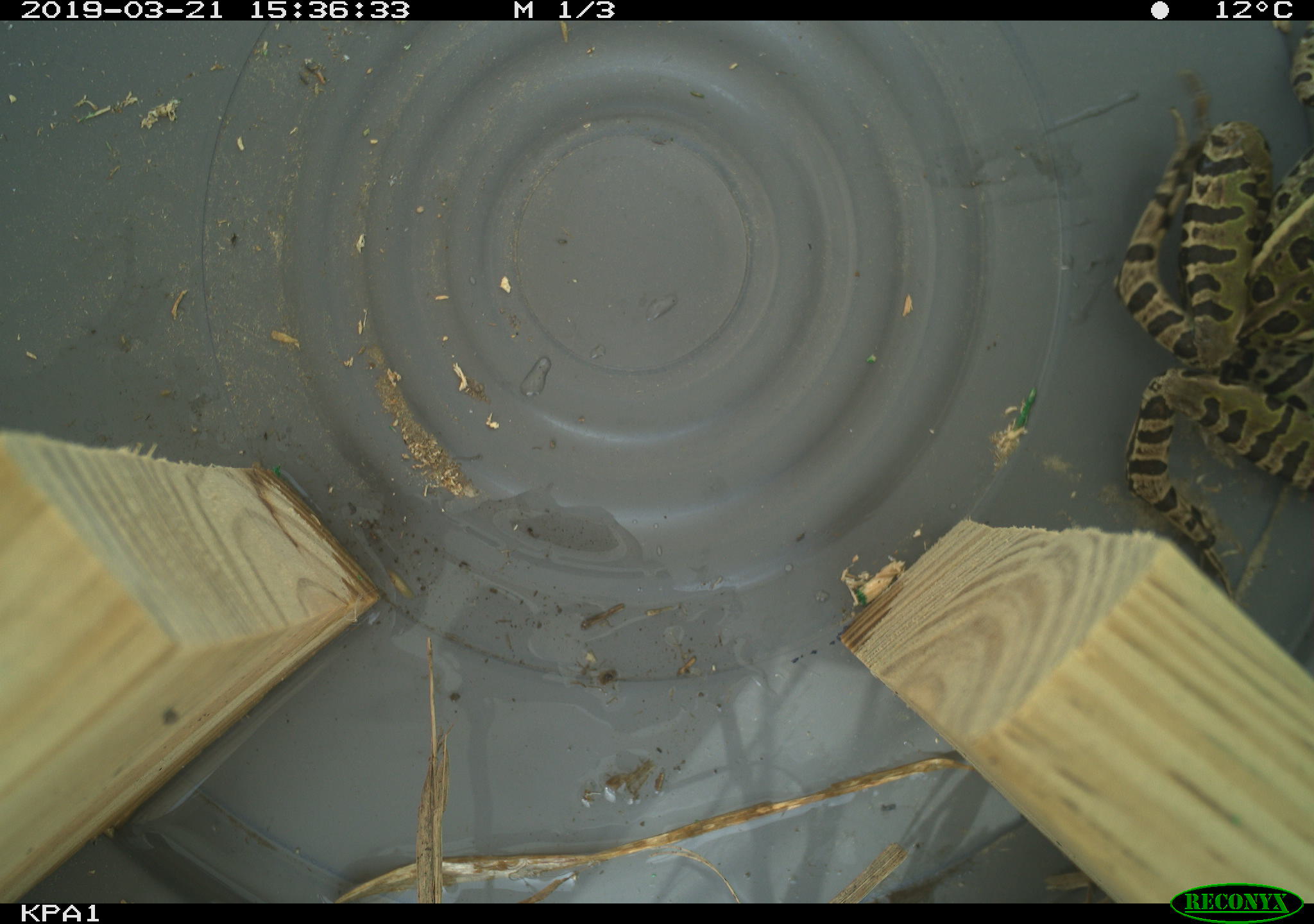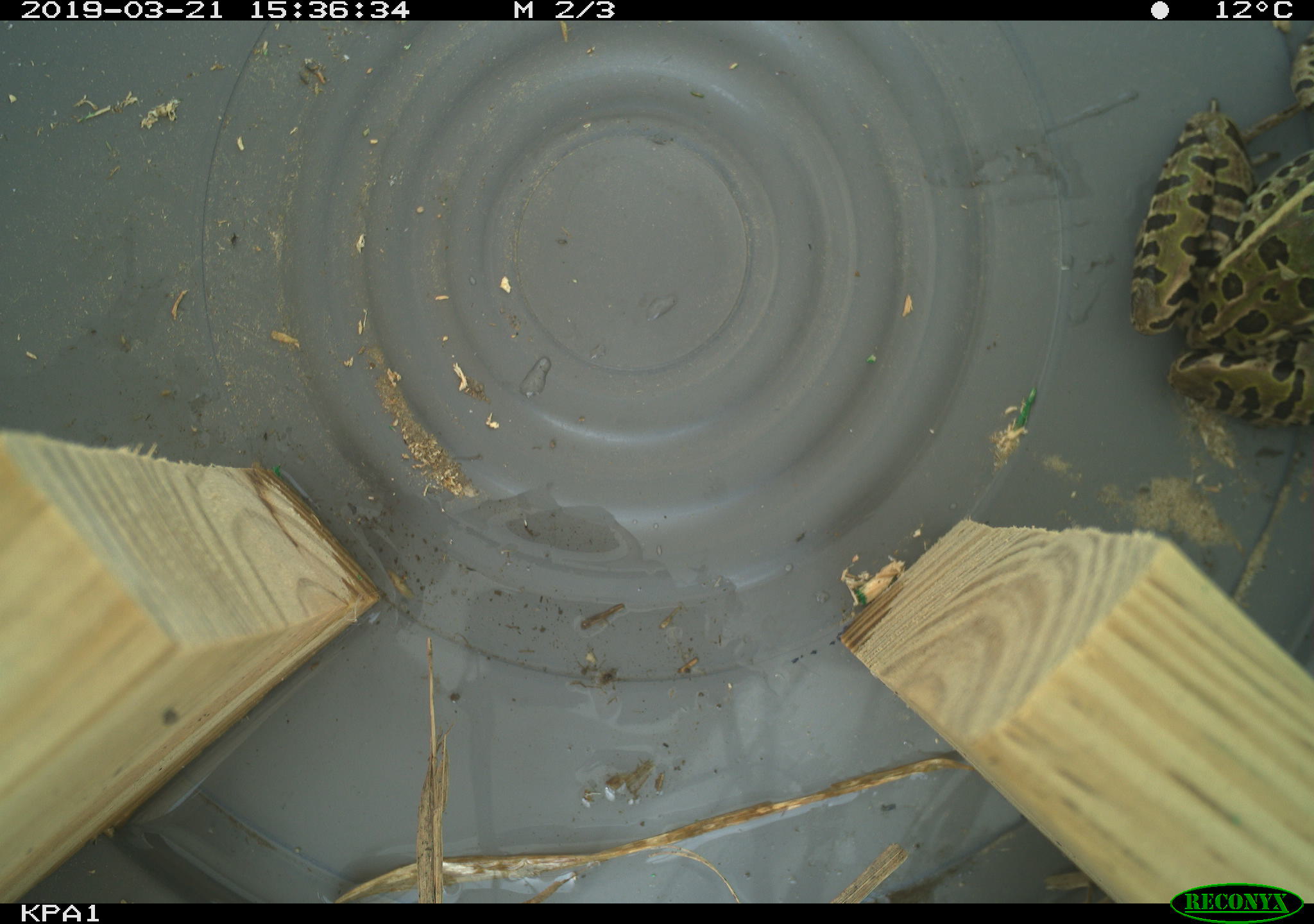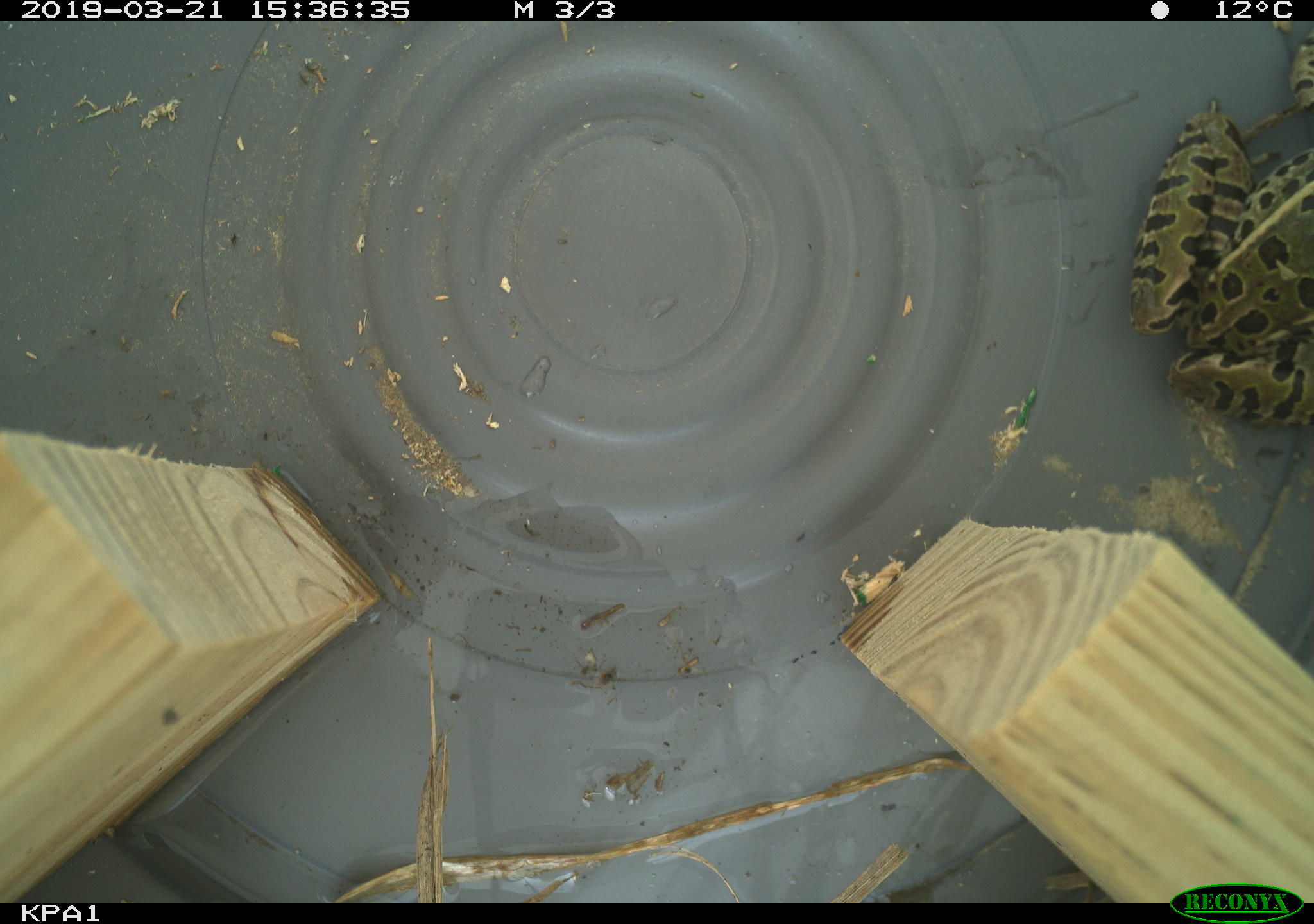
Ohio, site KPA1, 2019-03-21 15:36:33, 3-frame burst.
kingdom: Animalia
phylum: Chordata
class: Amphibia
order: Anura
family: Ranidae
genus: Lithobates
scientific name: Lithobates pipiens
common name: northern leopard frog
Northern leopard frog (Lithobates pipiens).